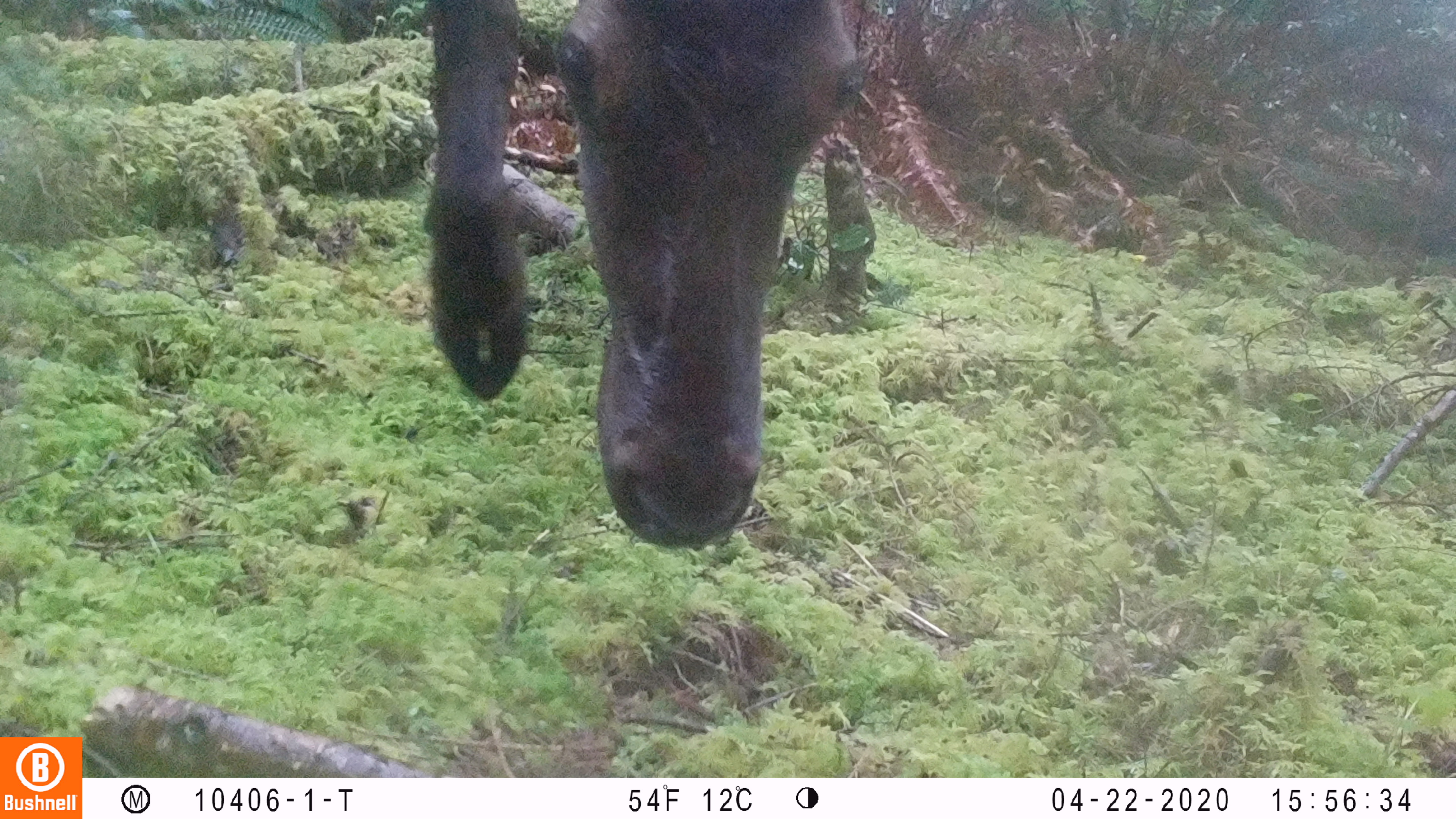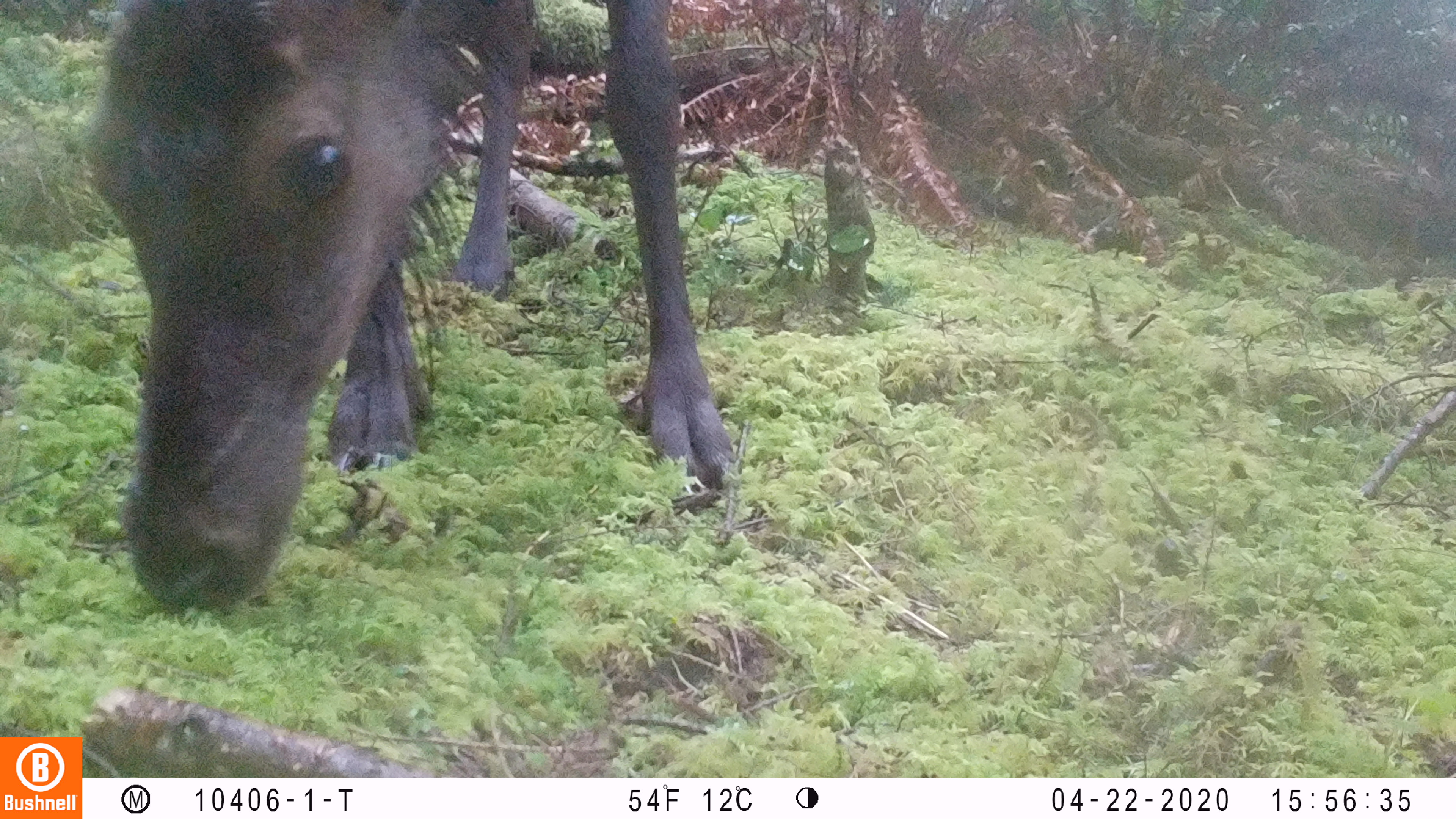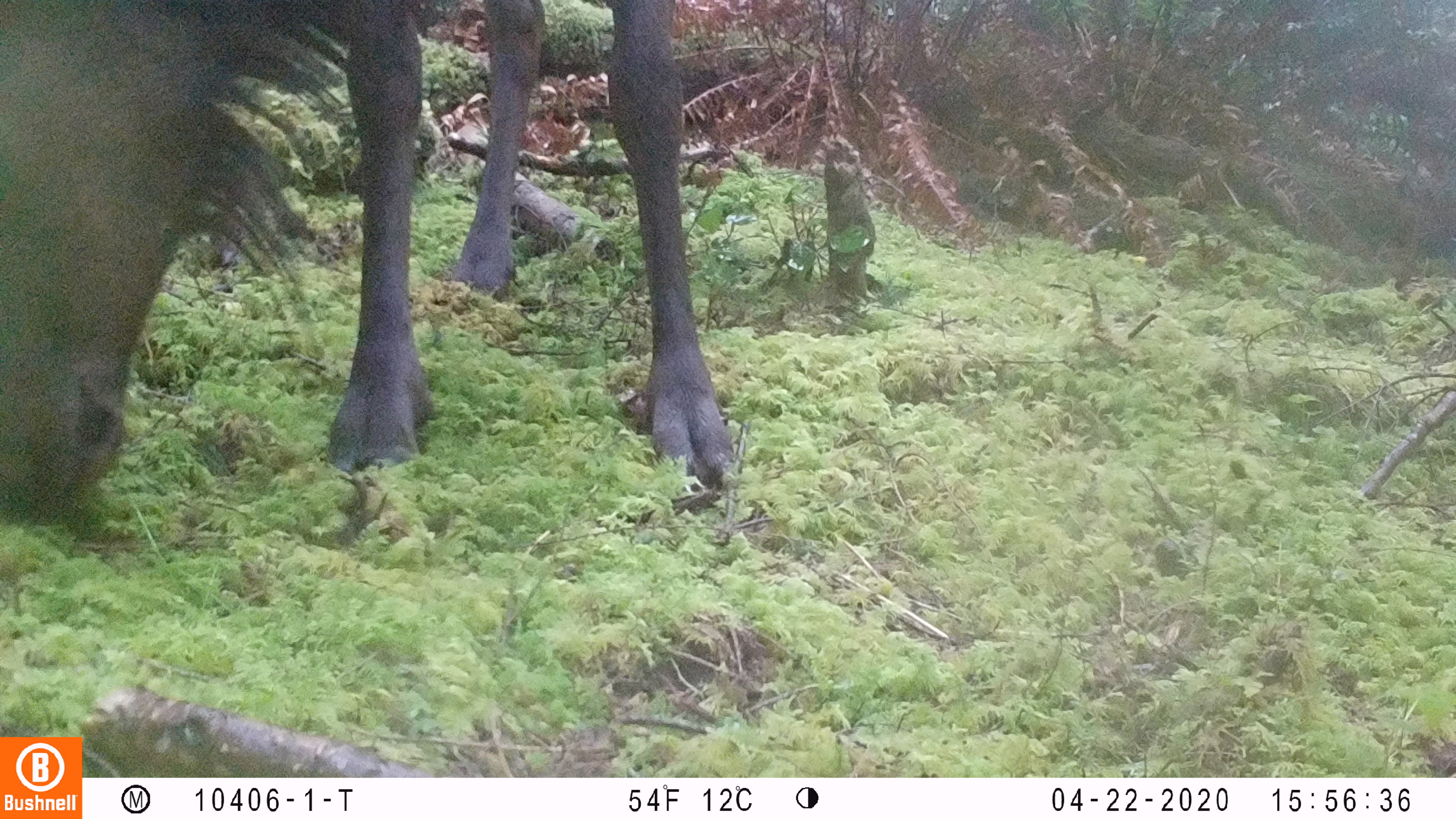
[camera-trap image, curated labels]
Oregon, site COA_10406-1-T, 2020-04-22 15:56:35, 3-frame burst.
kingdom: Animalia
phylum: Chordata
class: Mammalia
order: Artiodactyla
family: Cervidae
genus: Cervus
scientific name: Cervus canadensis roosevelti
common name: roosevelt elk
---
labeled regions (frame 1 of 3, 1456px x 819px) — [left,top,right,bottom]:
roosevelt elk: [412,1,884,552]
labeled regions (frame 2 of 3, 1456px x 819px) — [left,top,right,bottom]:
roosevelt elk: [69,1,744,626]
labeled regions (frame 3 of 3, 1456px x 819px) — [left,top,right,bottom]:
roosevelt elk: [2,1,745,548]